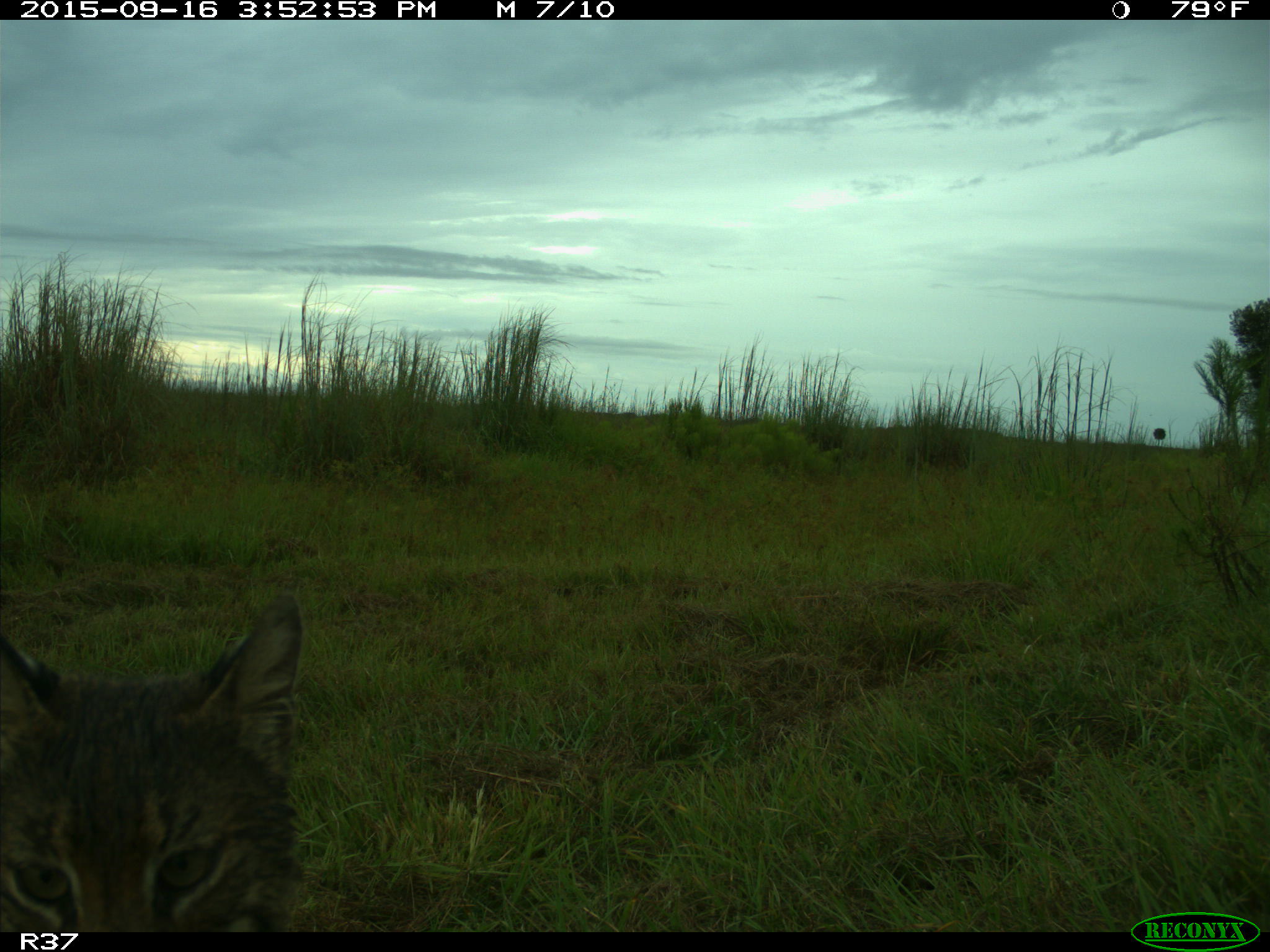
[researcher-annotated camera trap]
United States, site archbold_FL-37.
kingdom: Animalia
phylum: Chordata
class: Mammalia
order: Carnivora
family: Felidae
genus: Lynx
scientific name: Lynx rufus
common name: bobcat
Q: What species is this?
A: Lynx rufus (bobcat).